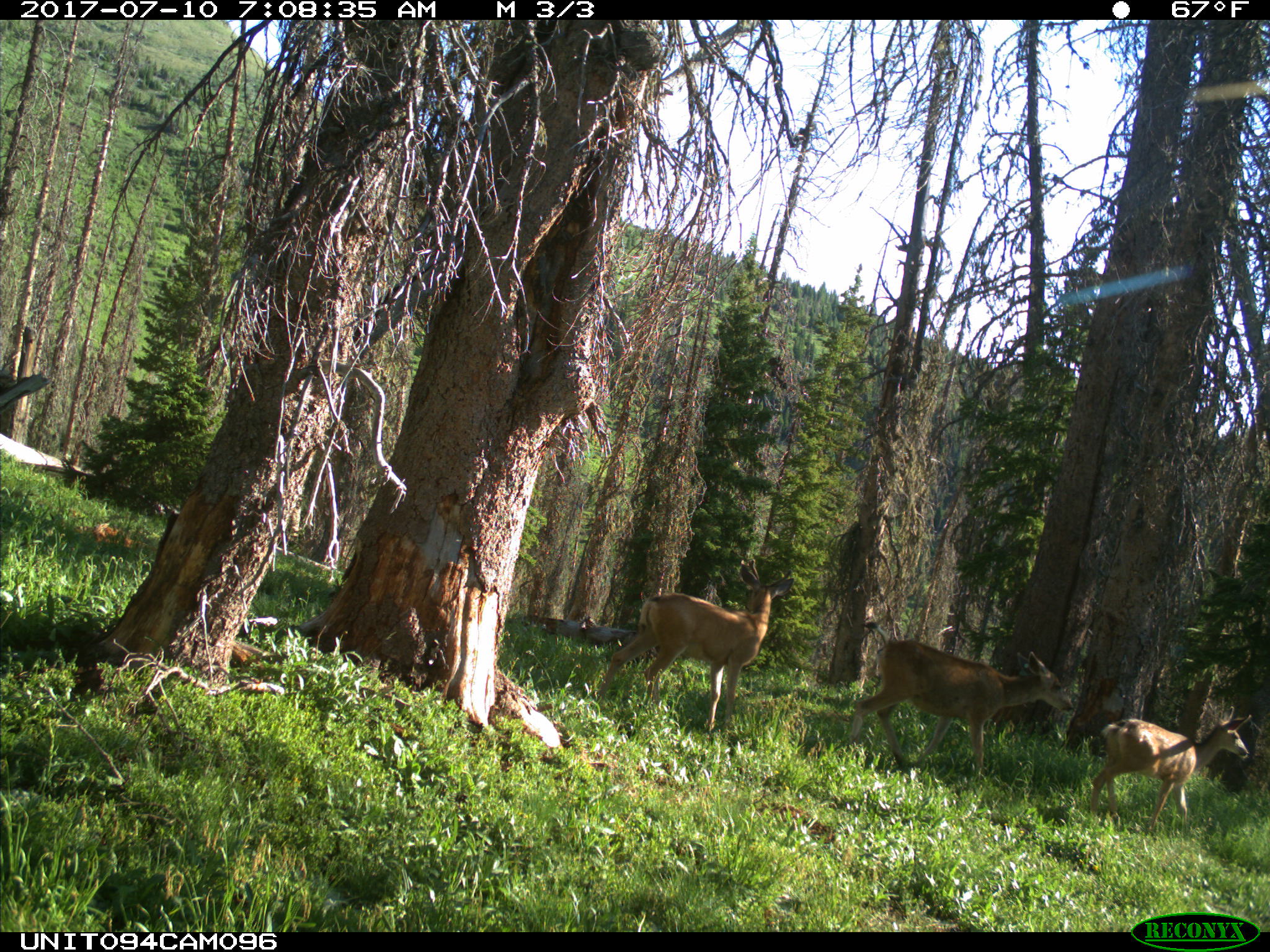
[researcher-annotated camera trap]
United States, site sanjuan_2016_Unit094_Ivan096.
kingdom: Animalia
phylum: Chordata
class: Mammalia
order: Artiodactyla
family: Cervidae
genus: Odocoileus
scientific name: Odocoileus hemionus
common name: mule deer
Odocoileus hemionus (mule deer).